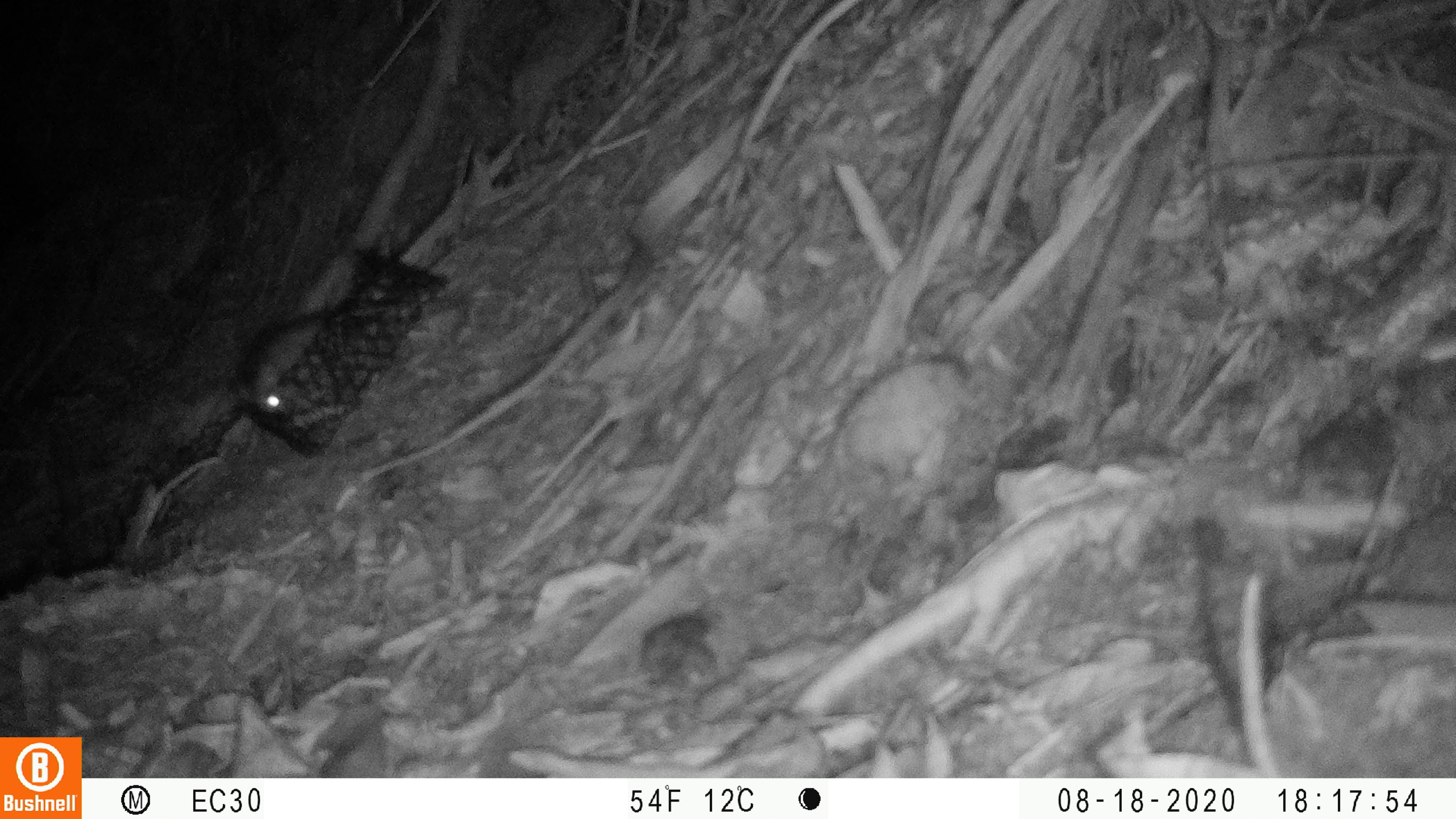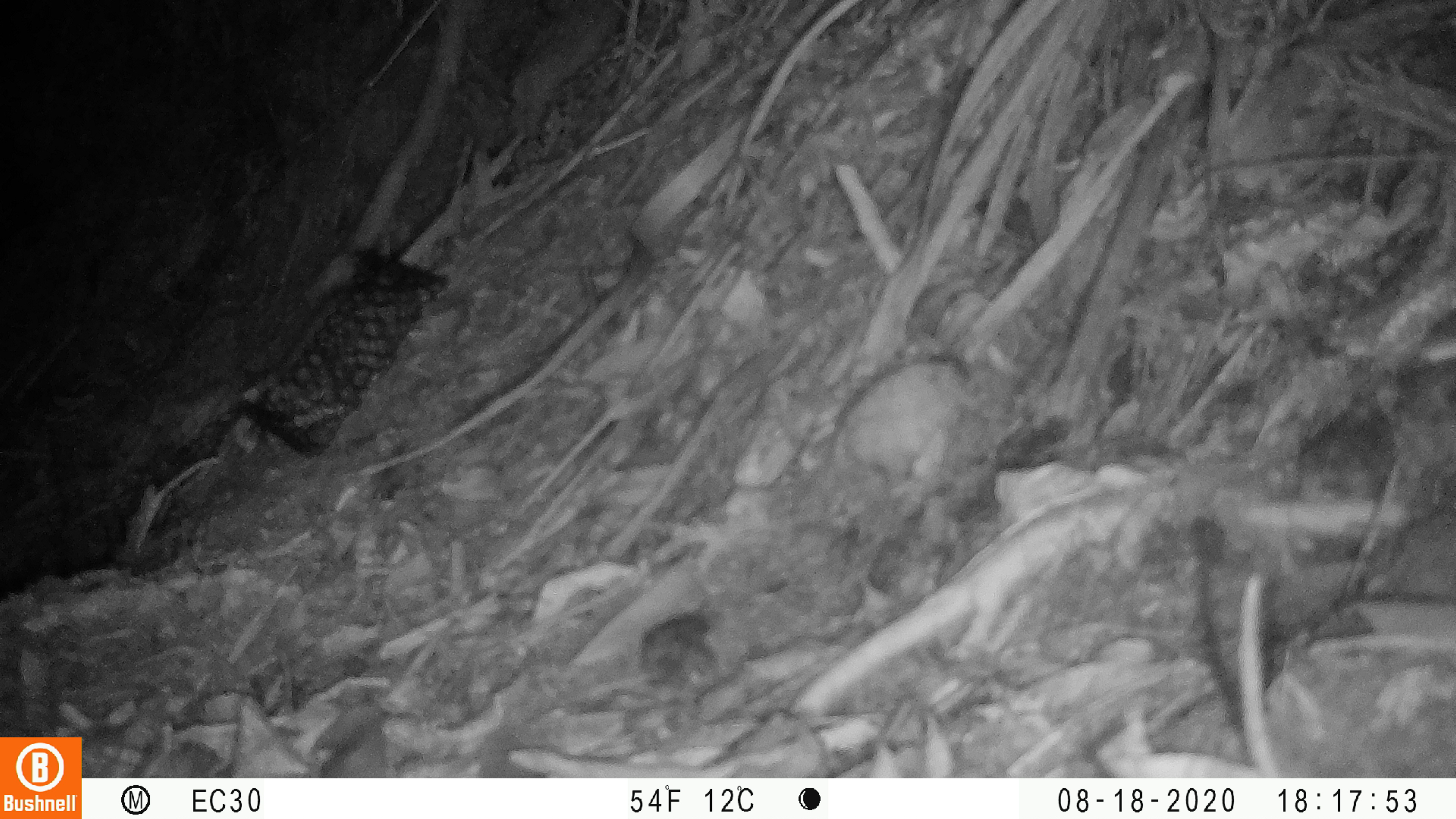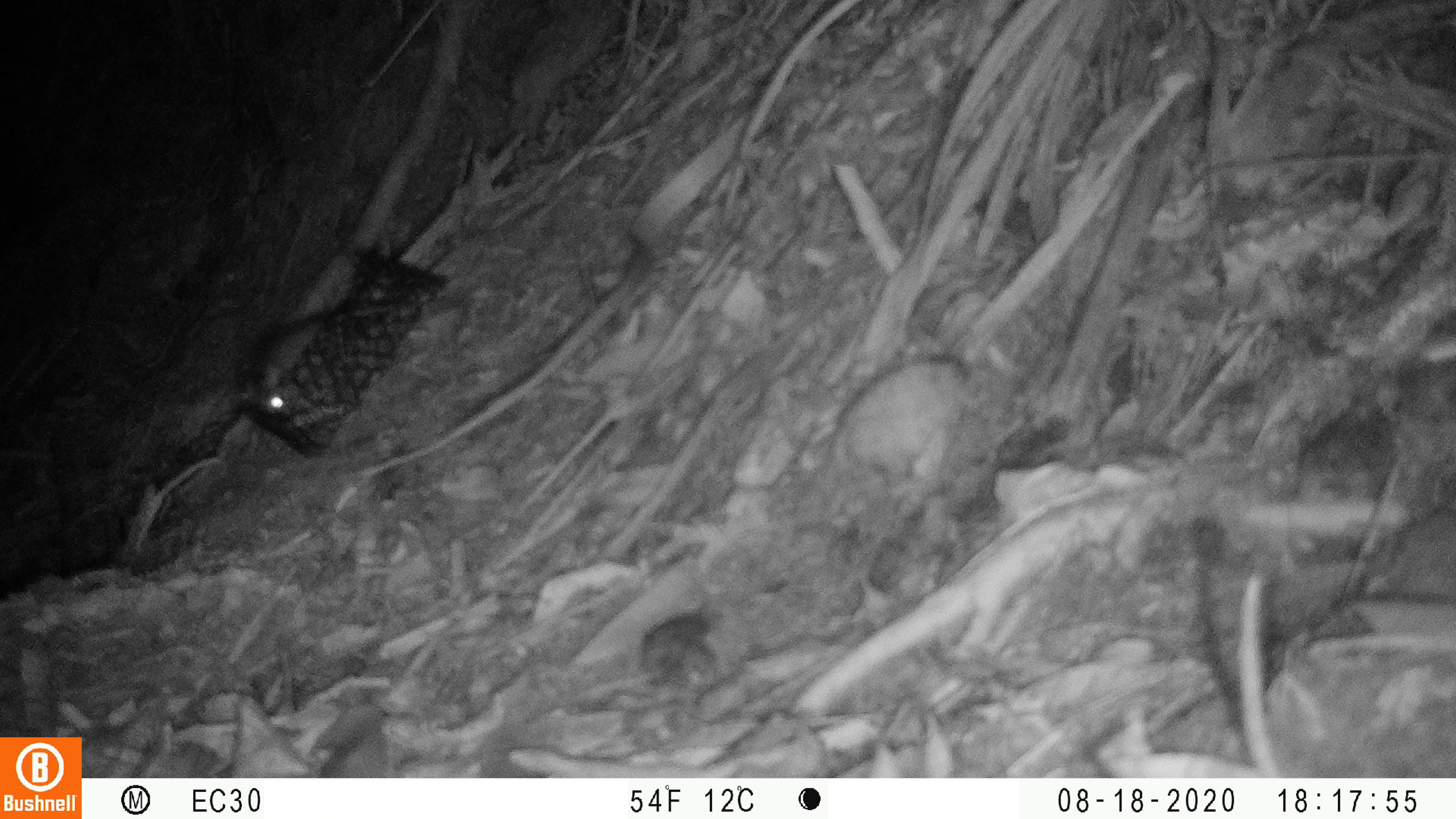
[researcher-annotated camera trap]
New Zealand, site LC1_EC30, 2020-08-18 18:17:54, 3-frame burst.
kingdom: Animalia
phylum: Chordata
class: Mammalia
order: Rodentia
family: Muridae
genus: Rattus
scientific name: Rattus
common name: rat